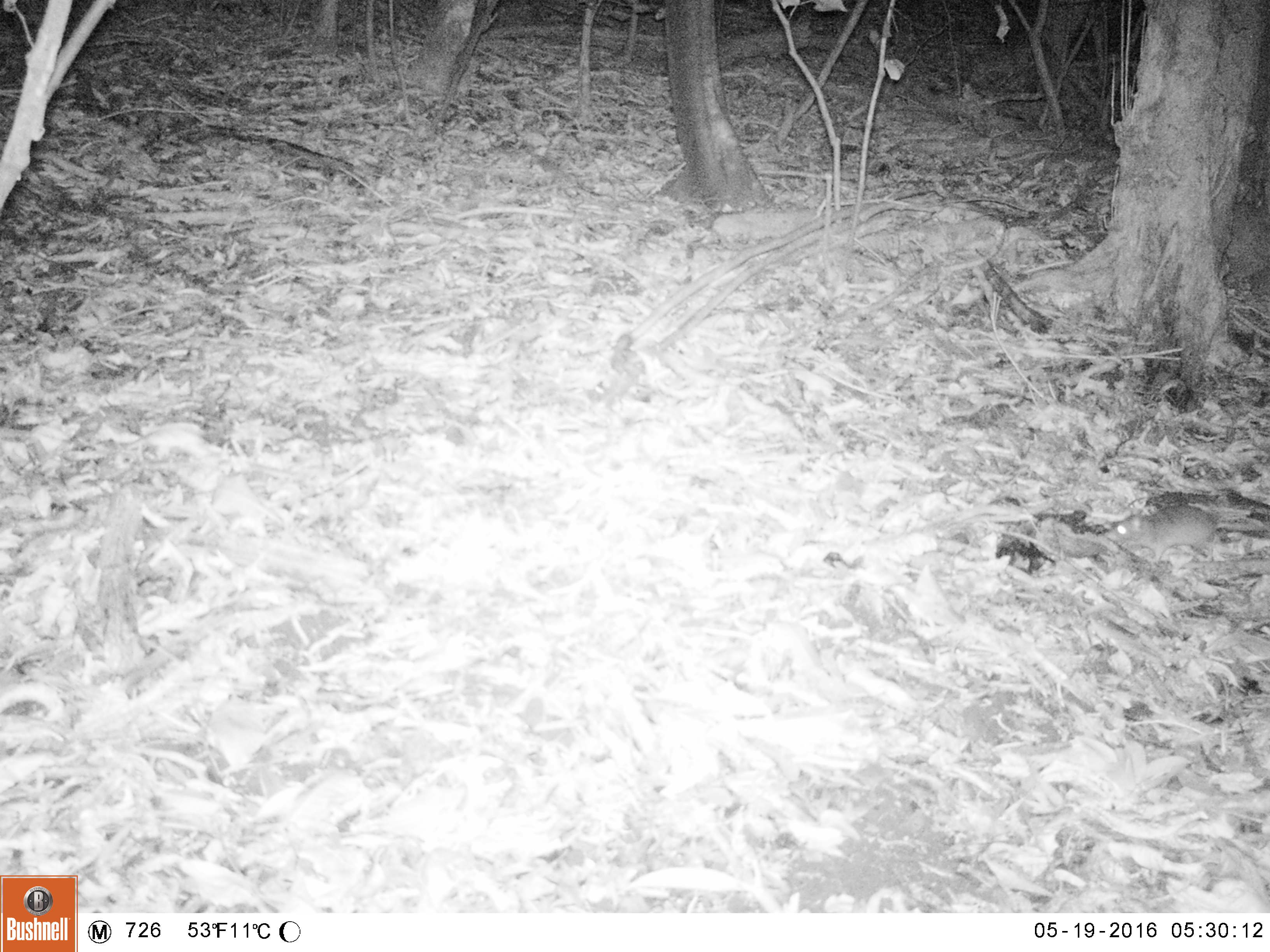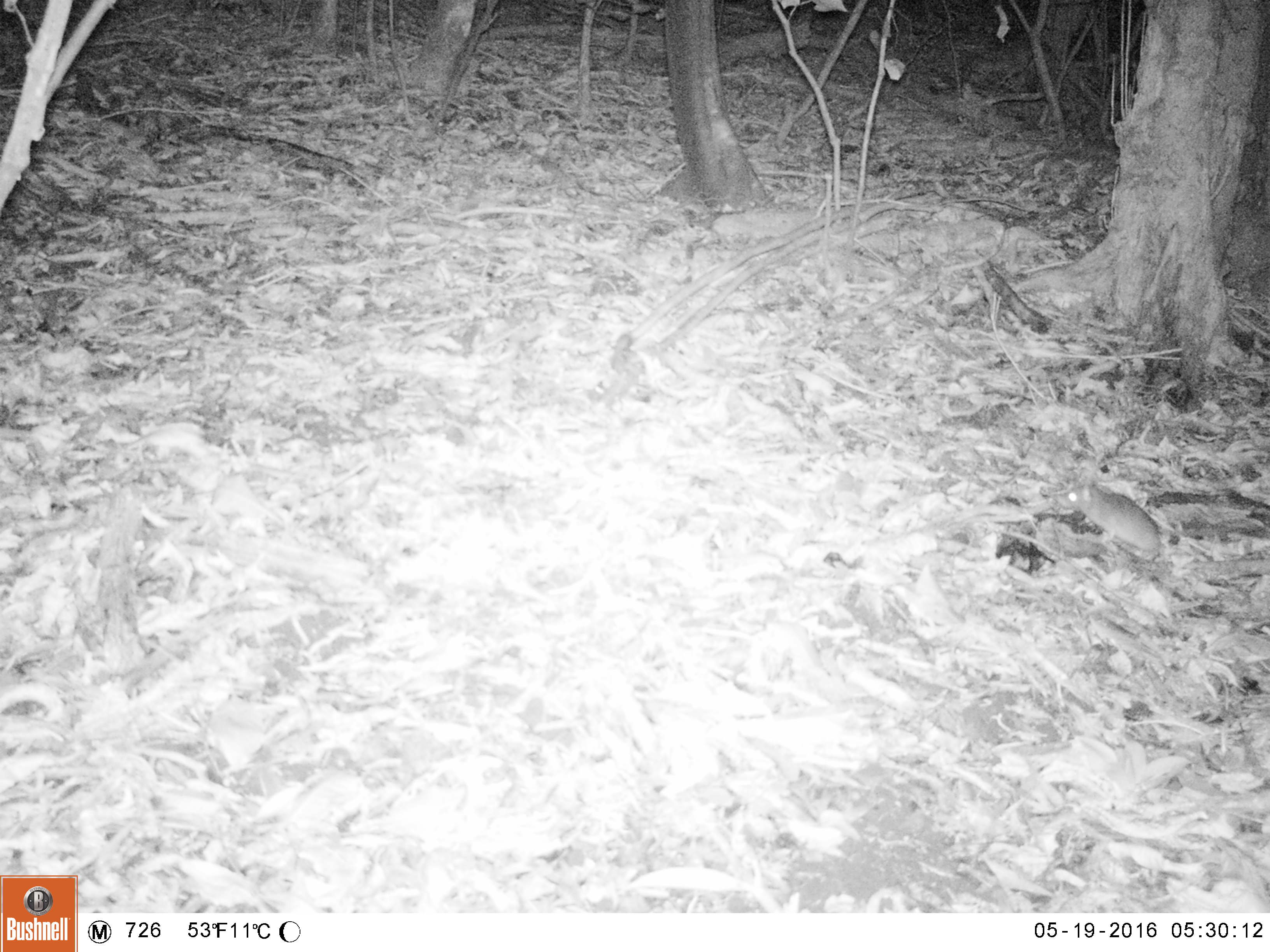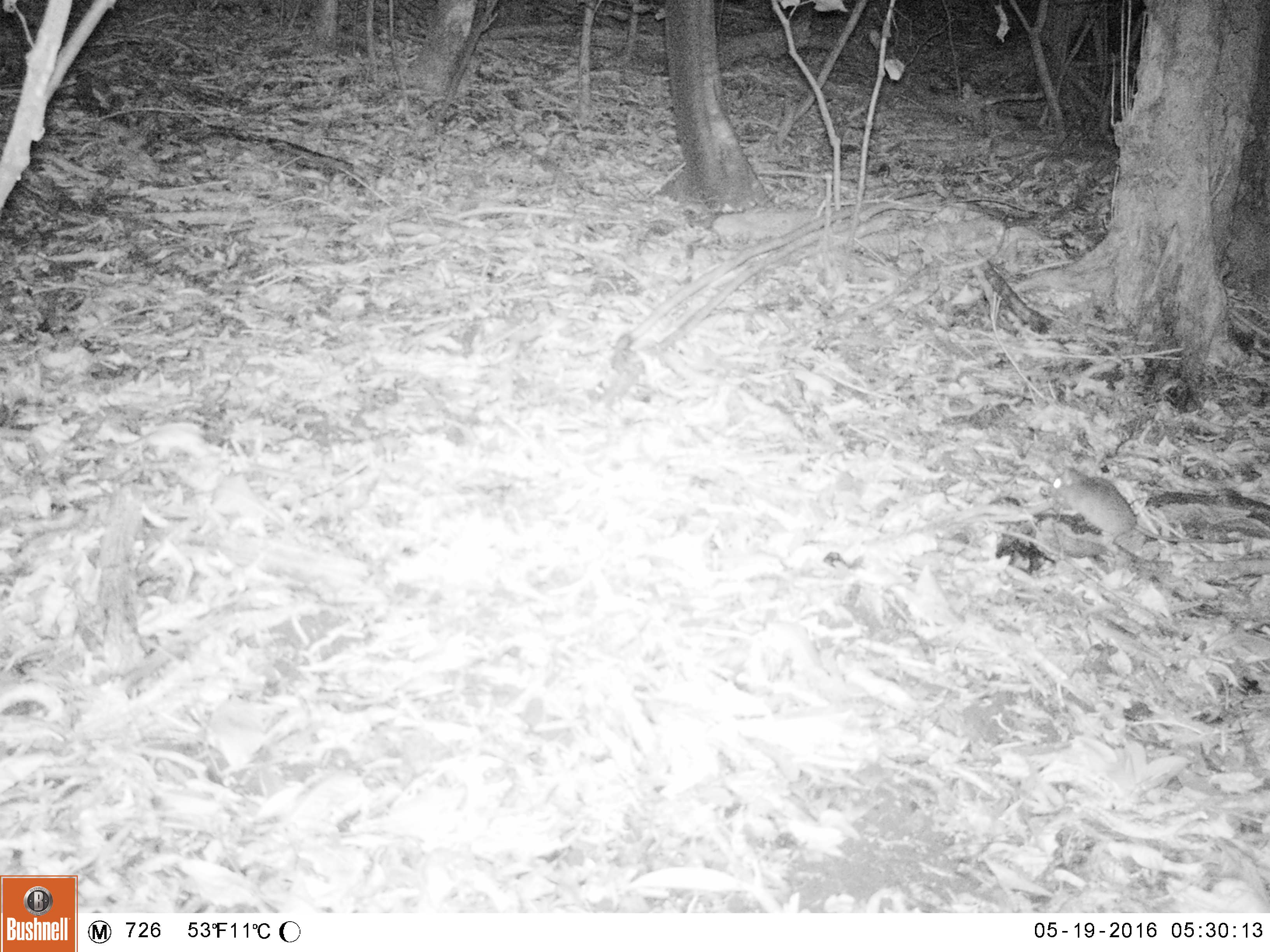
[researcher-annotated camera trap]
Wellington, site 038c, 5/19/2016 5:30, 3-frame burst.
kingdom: Animalia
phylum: Chordata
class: Mammalia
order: Rodentia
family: Muridae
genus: Rattus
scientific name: Rattus rattus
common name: ship rat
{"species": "ship rat (Rattus rattus)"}